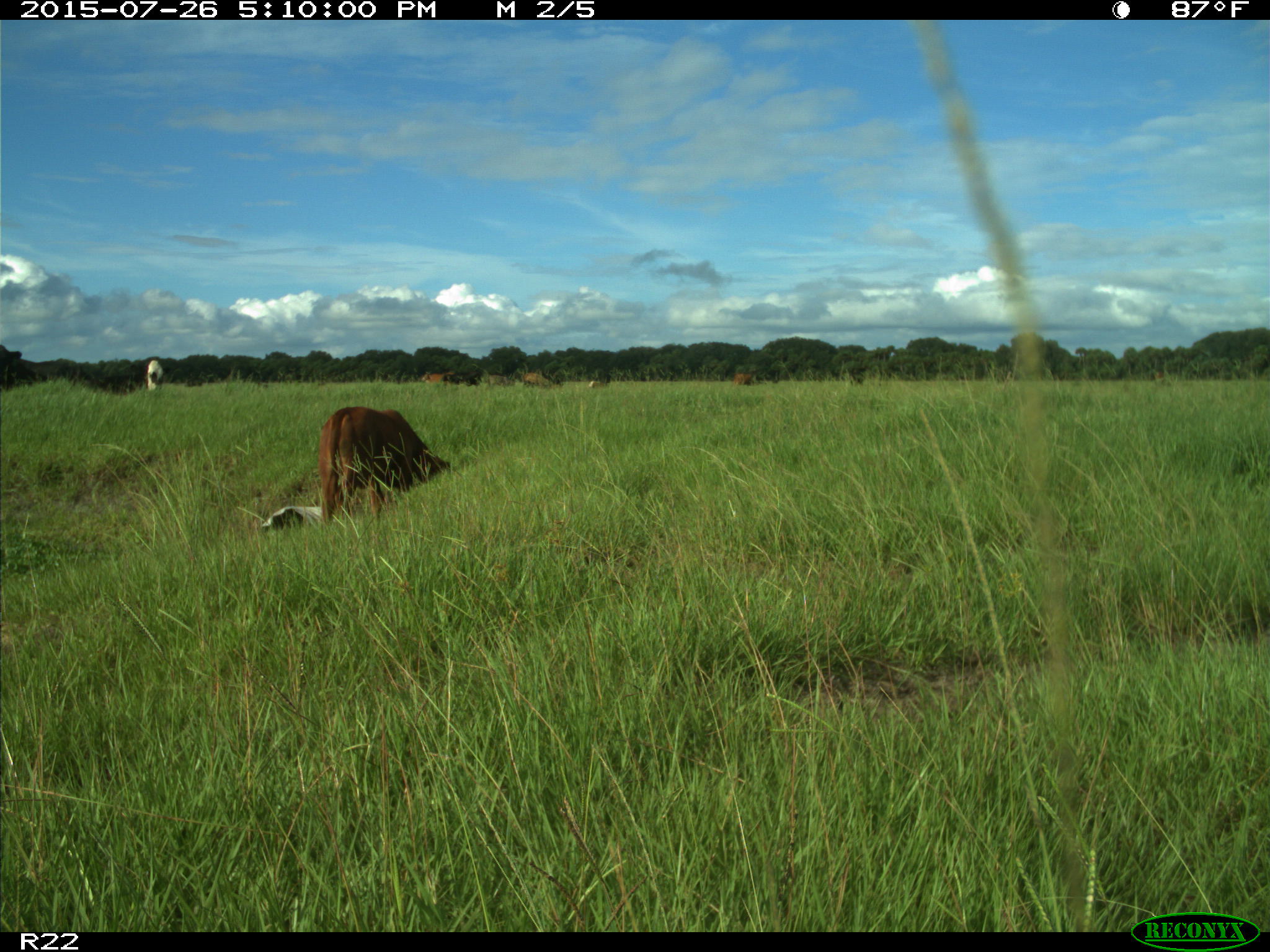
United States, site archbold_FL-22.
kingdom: Animalia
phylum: Chordata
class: Mammalia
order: Artiodactyla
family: Bovidae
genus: Bos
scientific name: Bos taurus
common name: domestic cow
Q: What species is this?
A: Bos taurus (domestic cow).